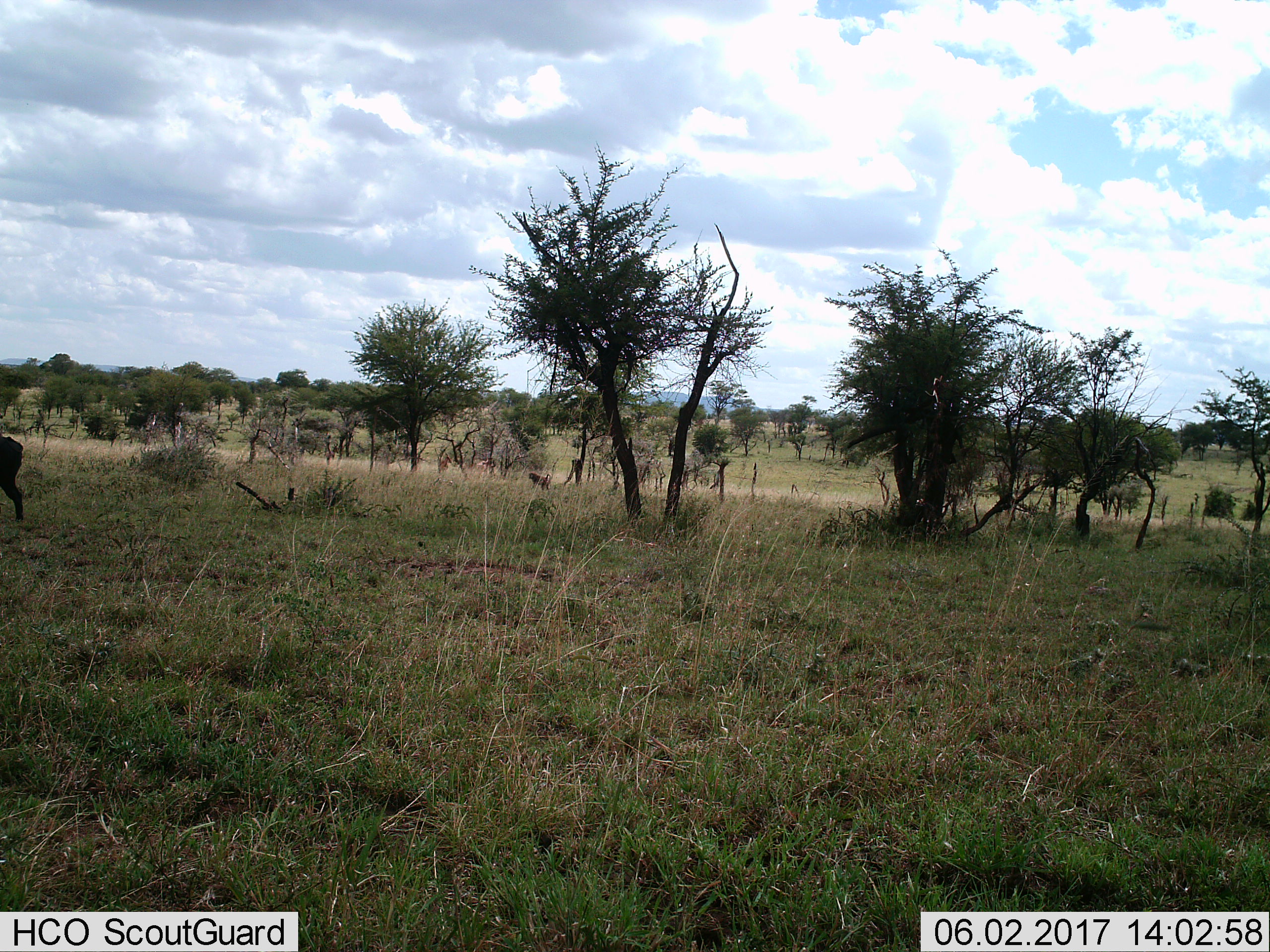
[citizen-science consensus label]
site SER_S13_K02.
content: unidentified animal